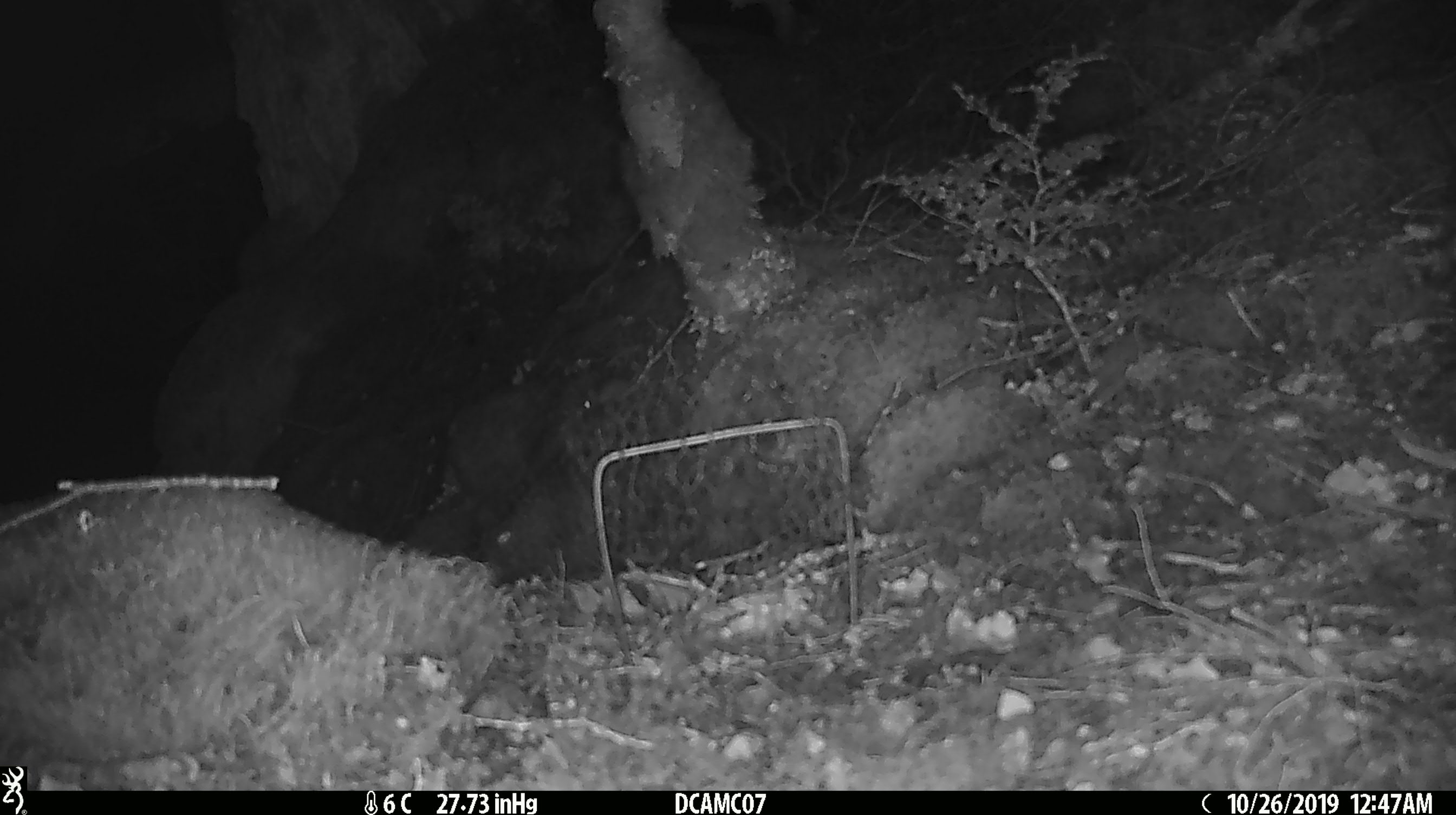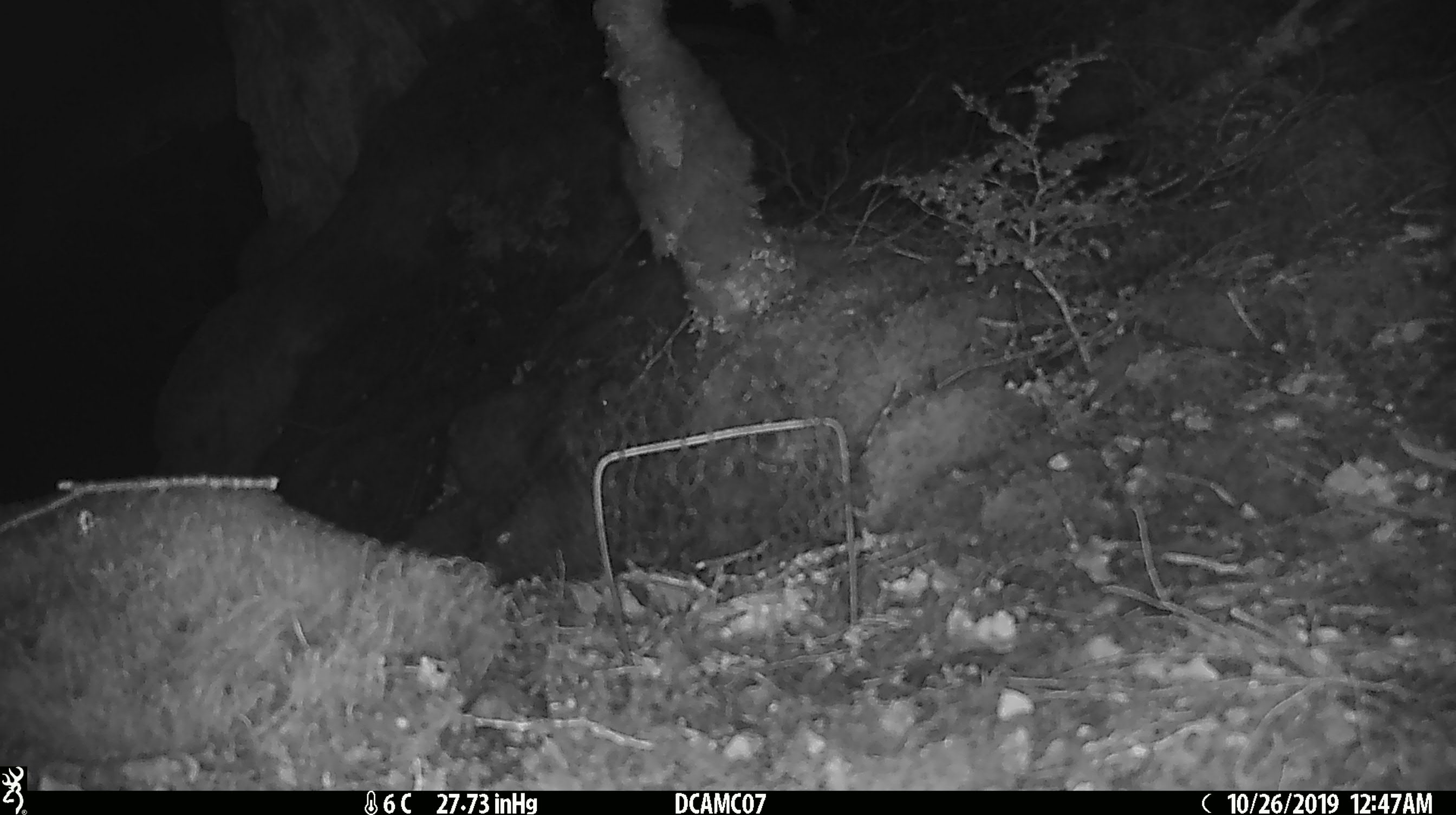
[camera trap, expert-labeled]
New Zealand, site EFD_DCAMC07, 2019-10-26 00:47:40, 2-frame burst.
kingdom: Animalia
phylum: Chordata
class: Mammalia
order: Rodentia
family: Muridae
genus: Mus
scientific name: Mus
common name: mouse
Mouse (Mus).